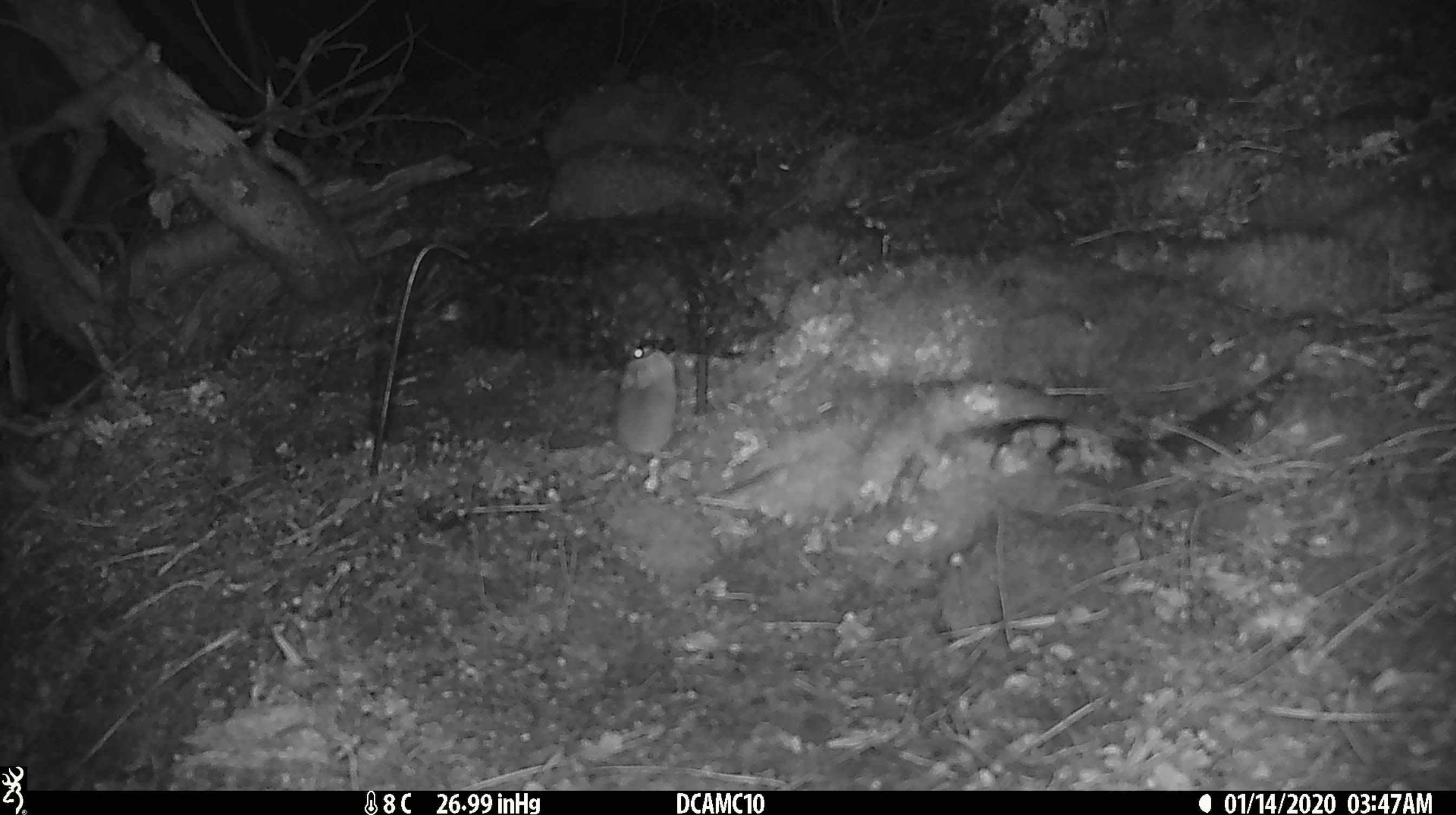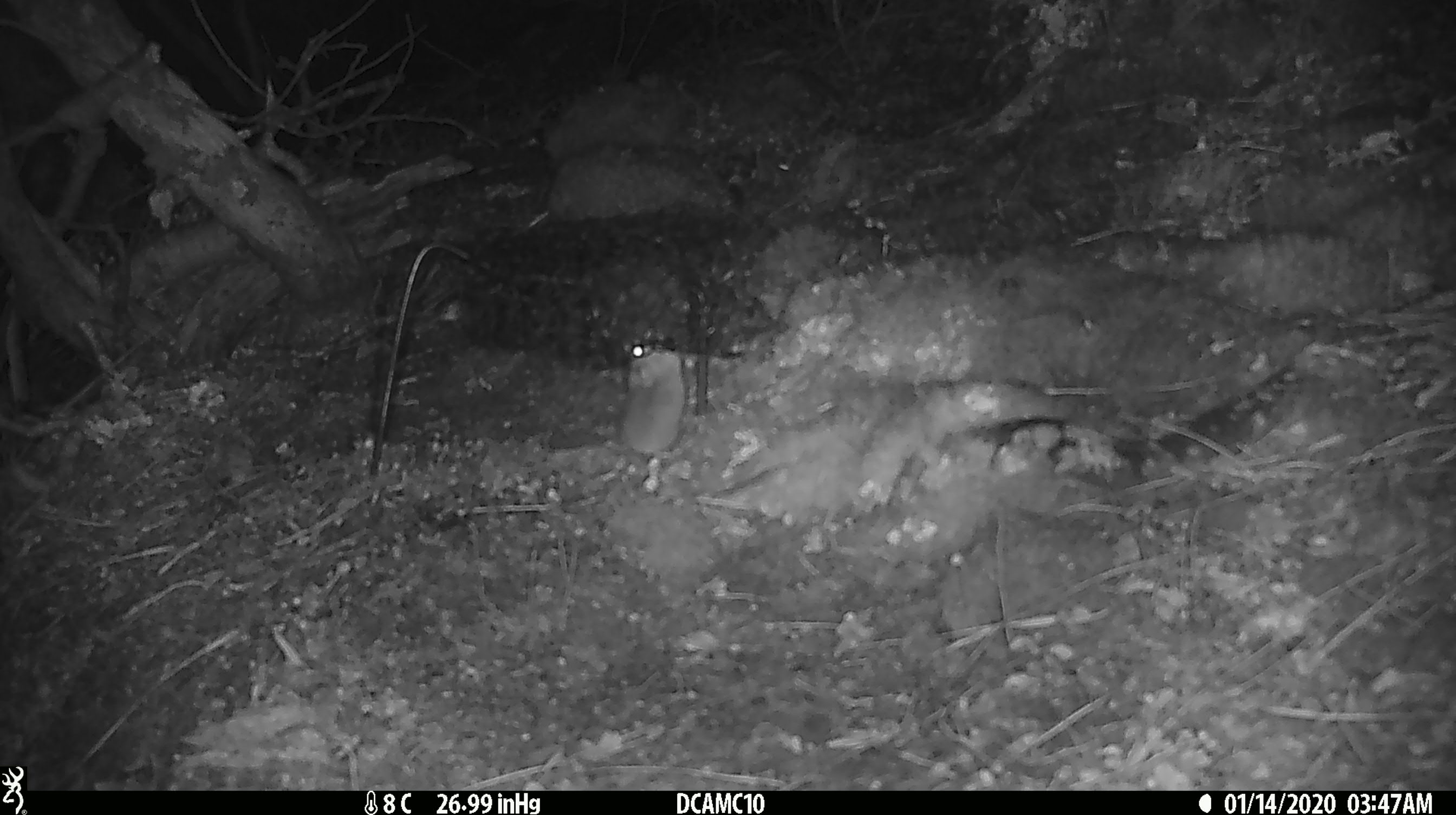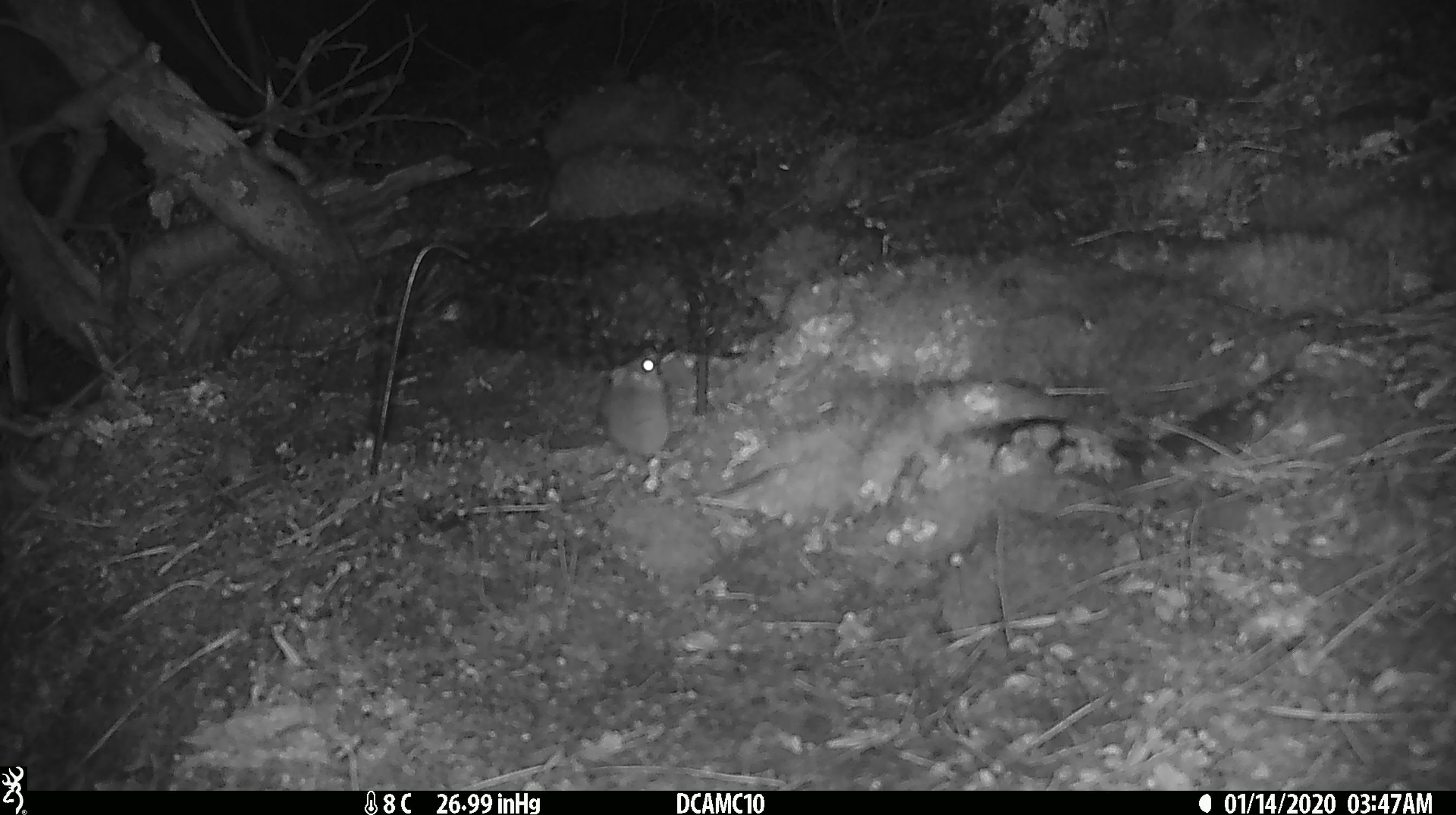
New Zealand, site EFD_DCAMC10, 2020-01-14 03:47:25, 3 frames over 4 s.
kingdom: Animalia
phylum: Chordata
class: Mammalia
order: Rodentia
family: Muridae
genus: Mus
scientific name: Mus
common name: mouse